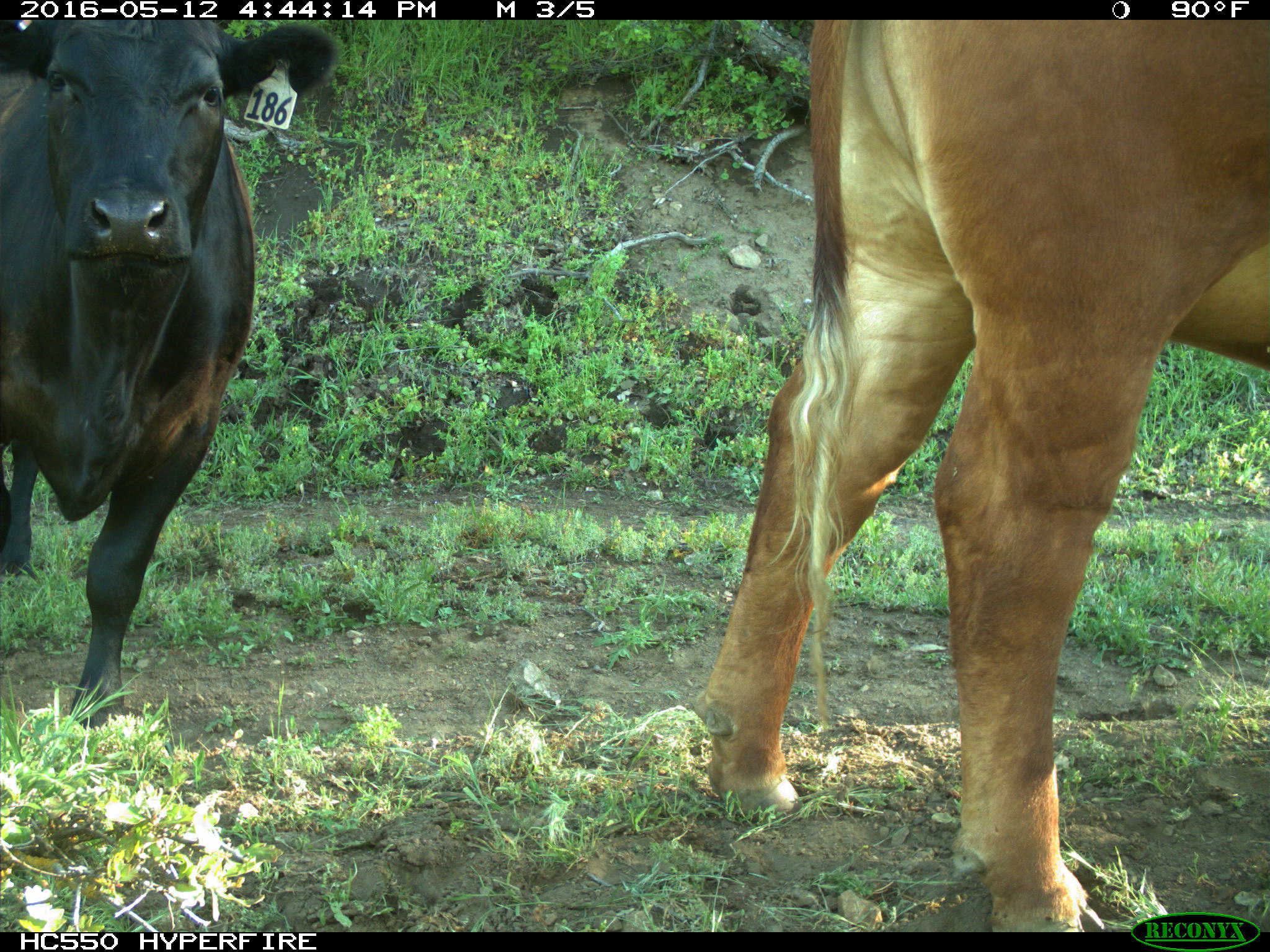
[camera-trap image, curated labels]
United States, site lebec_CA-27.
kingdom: Animalia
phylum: Chordata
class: Mammalia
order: Artiodactyla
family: Bovidae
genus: Bos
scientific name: Bos taurus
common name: domestic cow